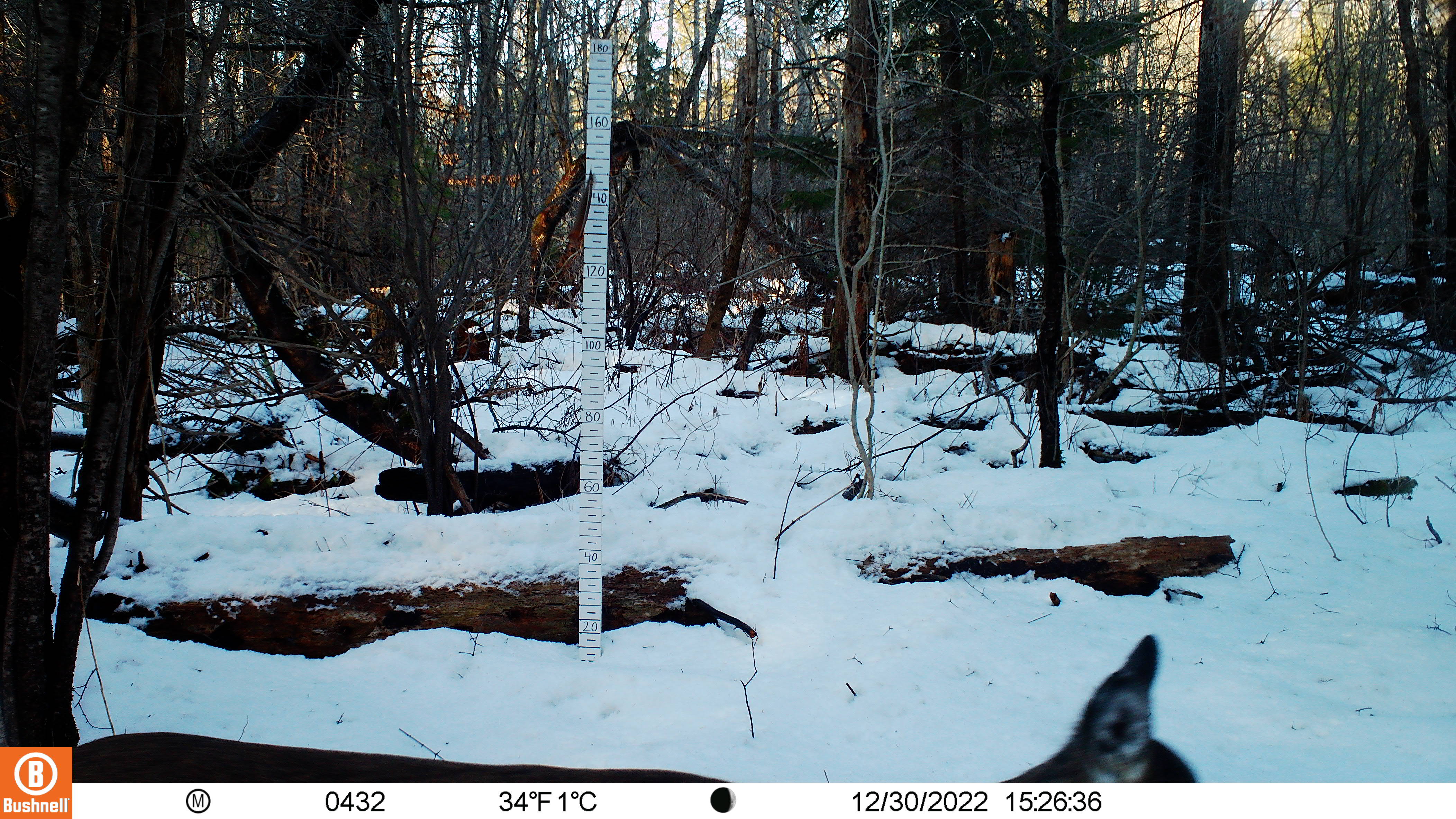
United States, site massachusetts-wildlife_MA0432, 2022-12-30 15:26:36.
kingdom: Animalia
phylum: Chordata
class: Mammalia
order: Artiodactyla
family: Cervidae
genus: Odocoileus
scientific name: Odocoileus virginianus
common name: white-tailed deer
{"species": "white-tailed deer (Odocoileus virginianus)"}